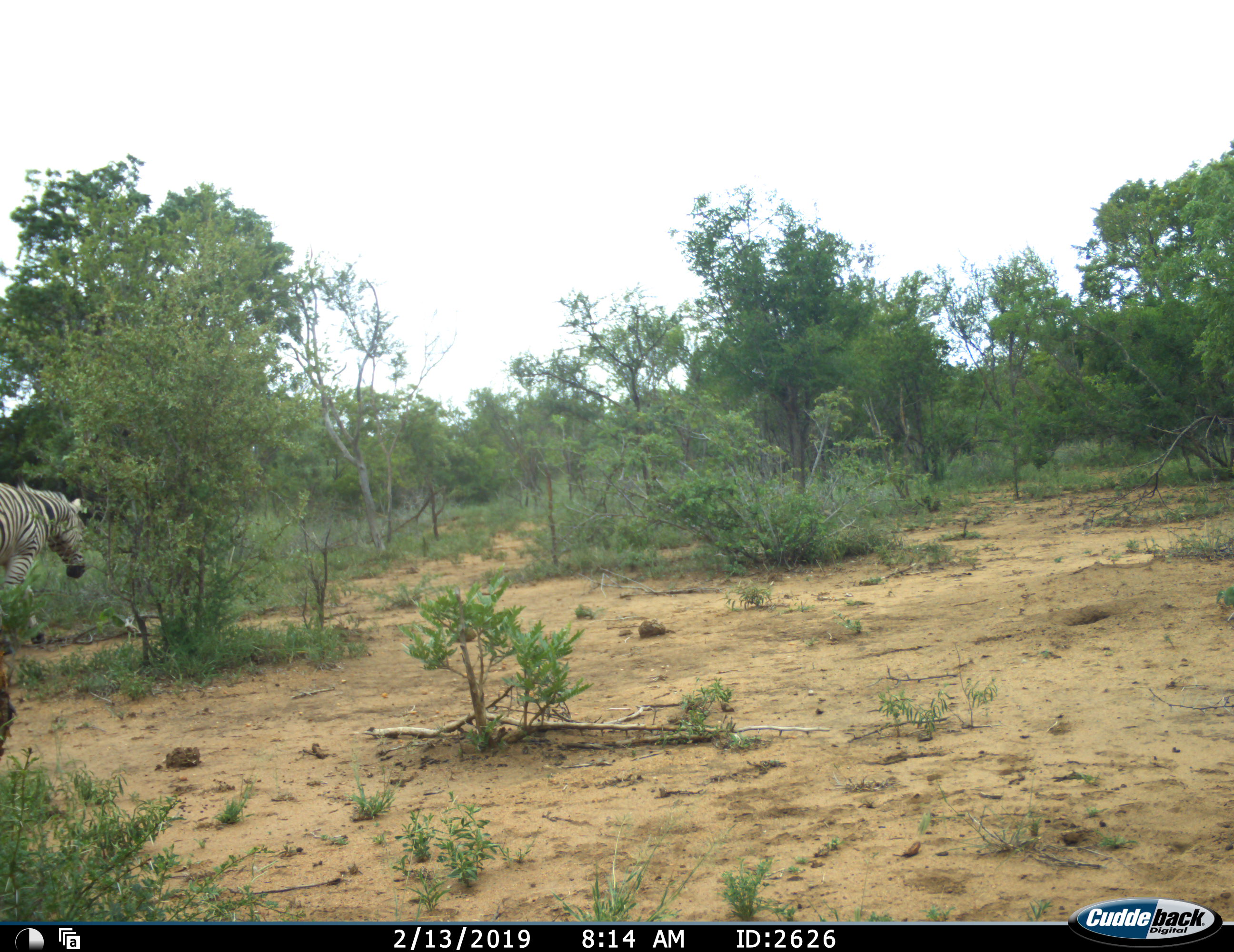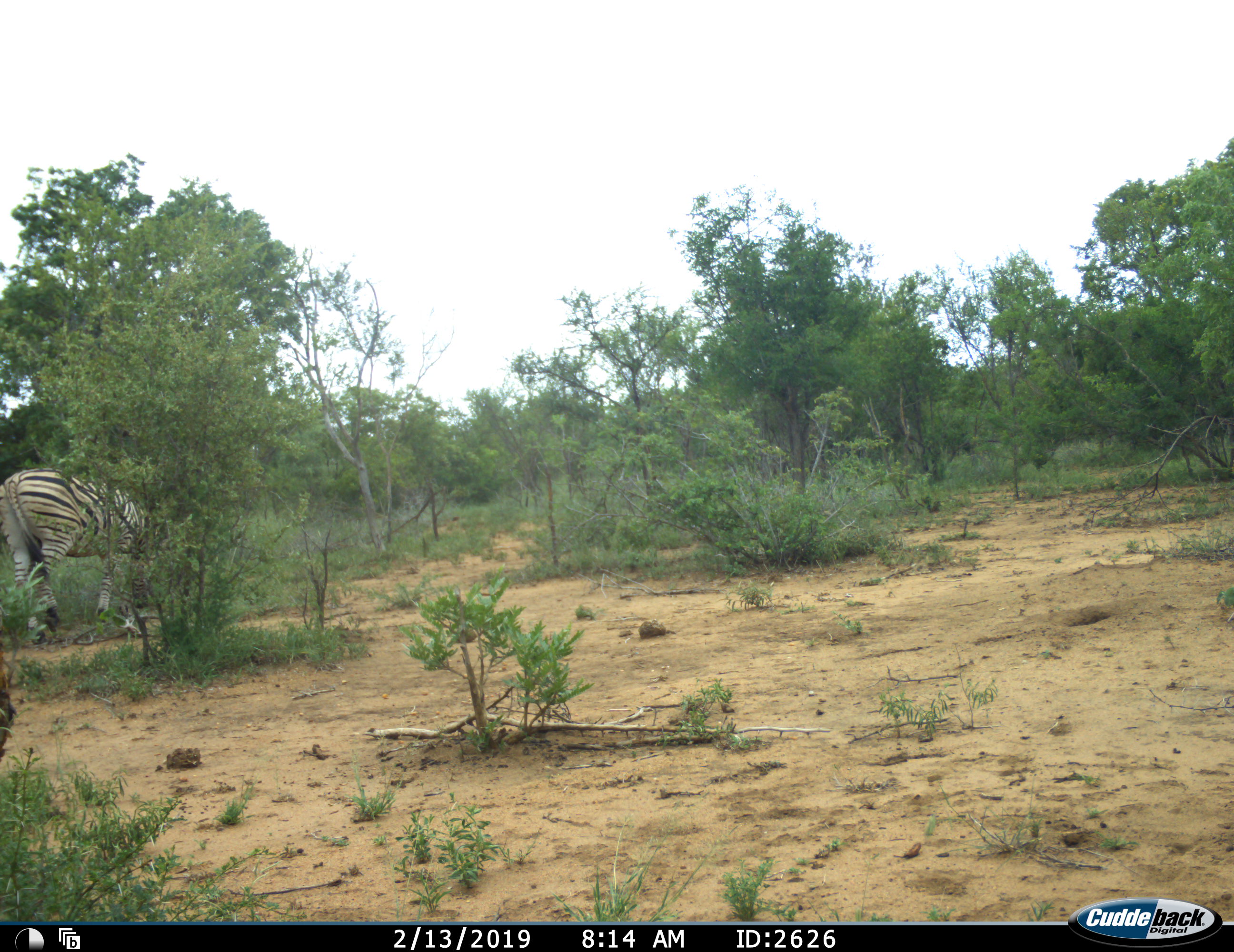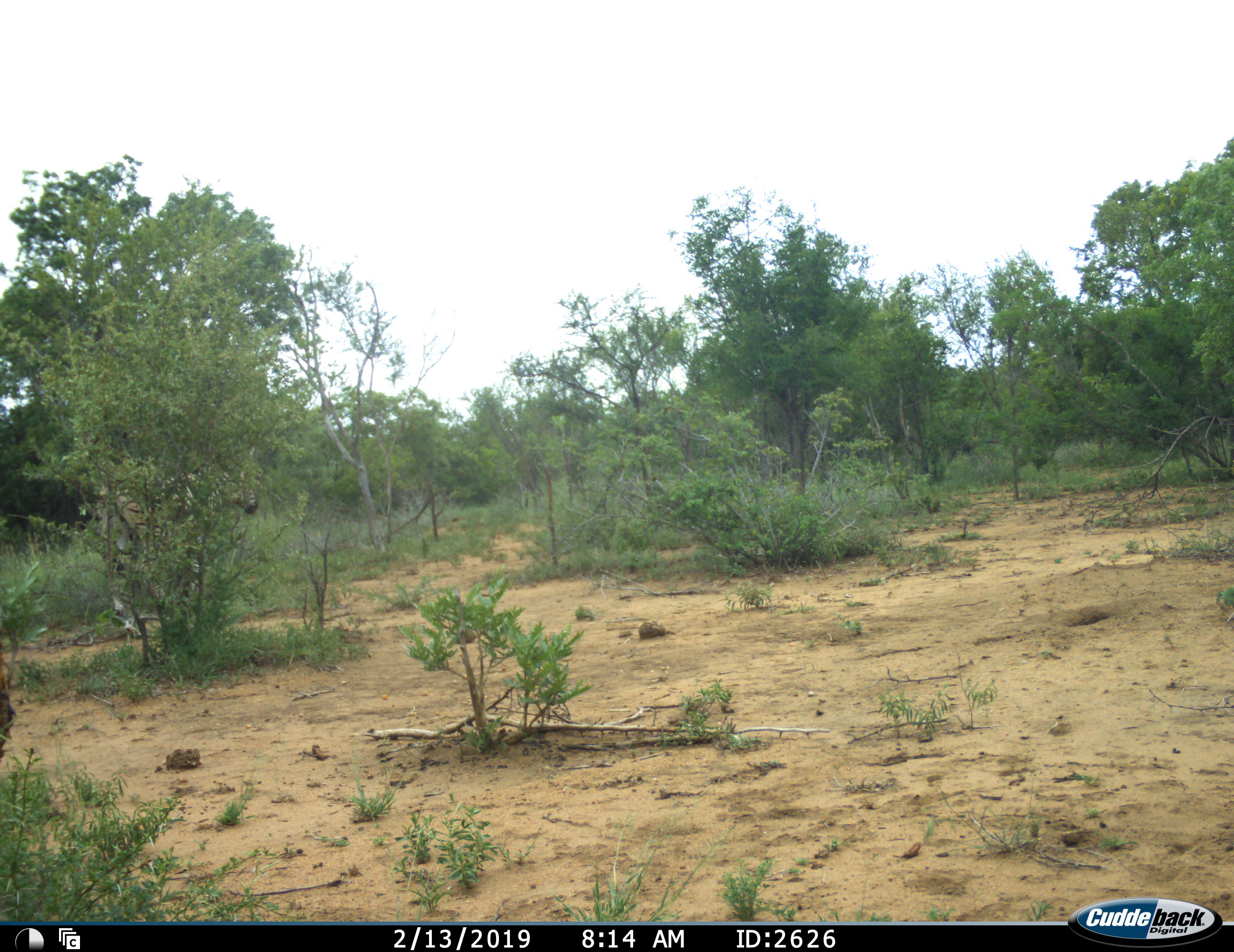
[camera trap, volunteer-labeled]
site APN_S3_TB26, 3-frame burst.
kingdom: Animalia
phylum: Chordata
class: Mammalia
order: Perissodactyla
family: Equidae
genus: Equus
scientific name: Equus quagga burchellii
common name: burchell's zebra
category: zebraburchells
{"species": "zebraburchells (burchell's zebra) (Equus quagga burchellii)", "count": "1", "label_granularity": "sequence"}